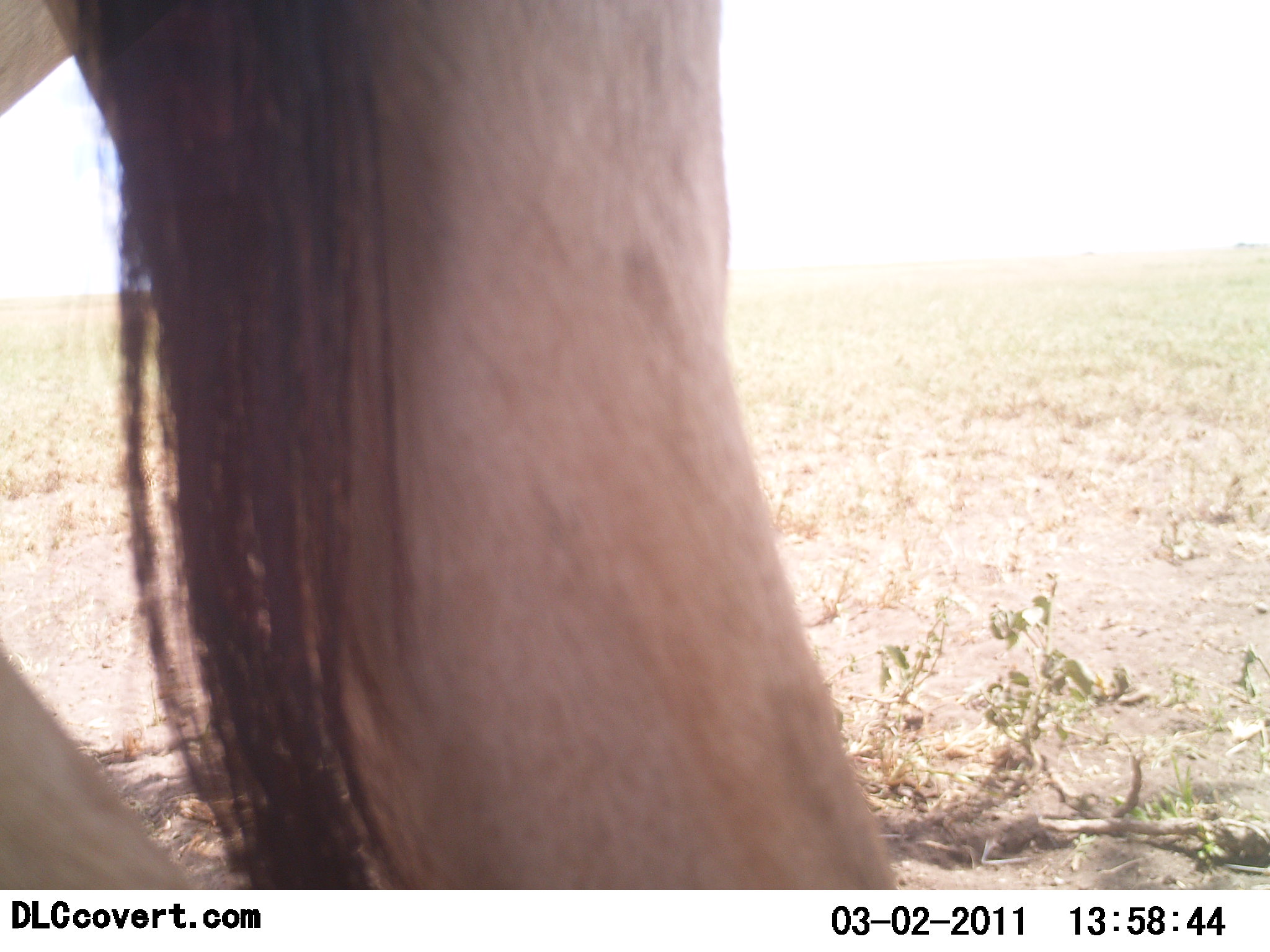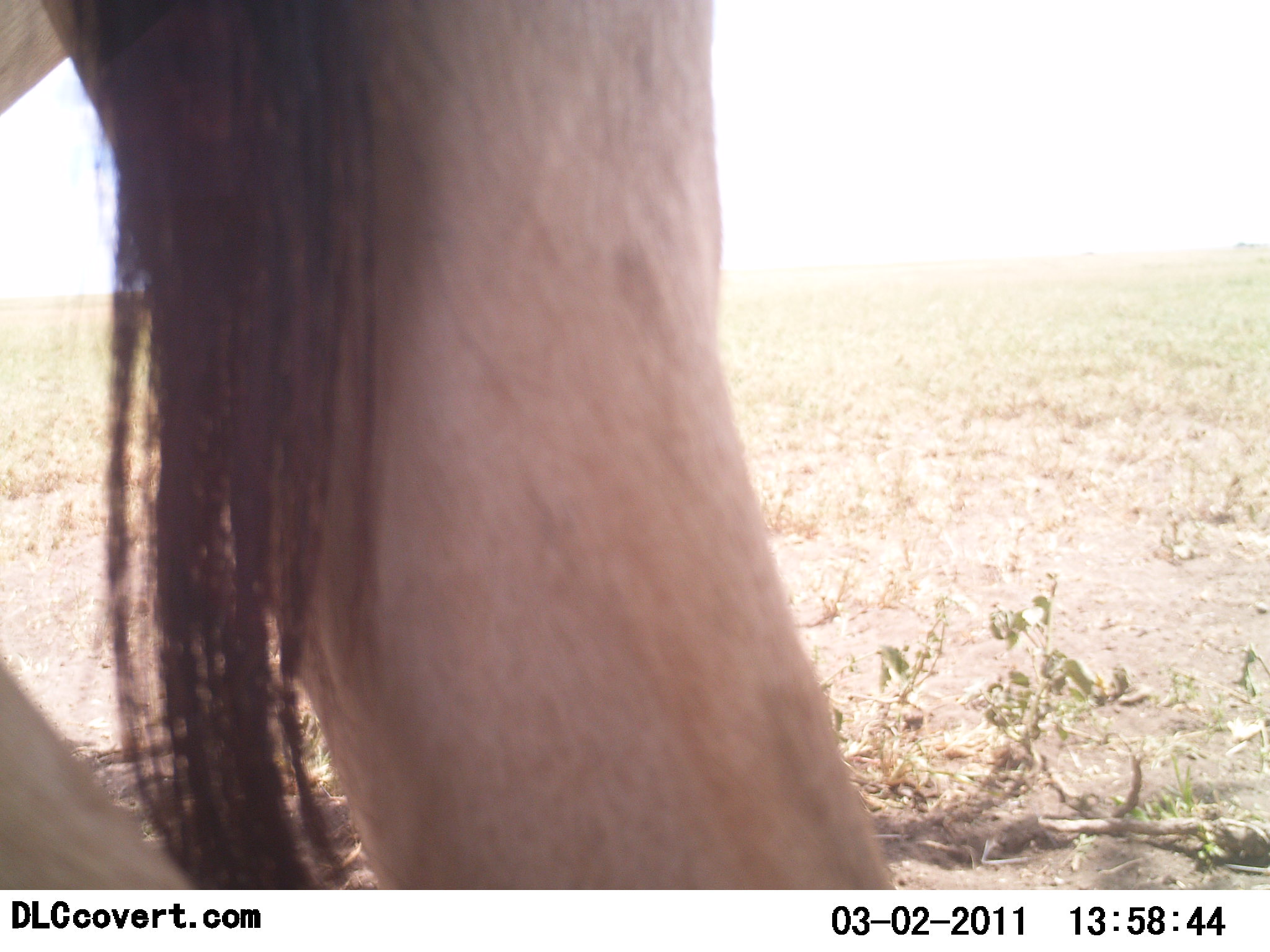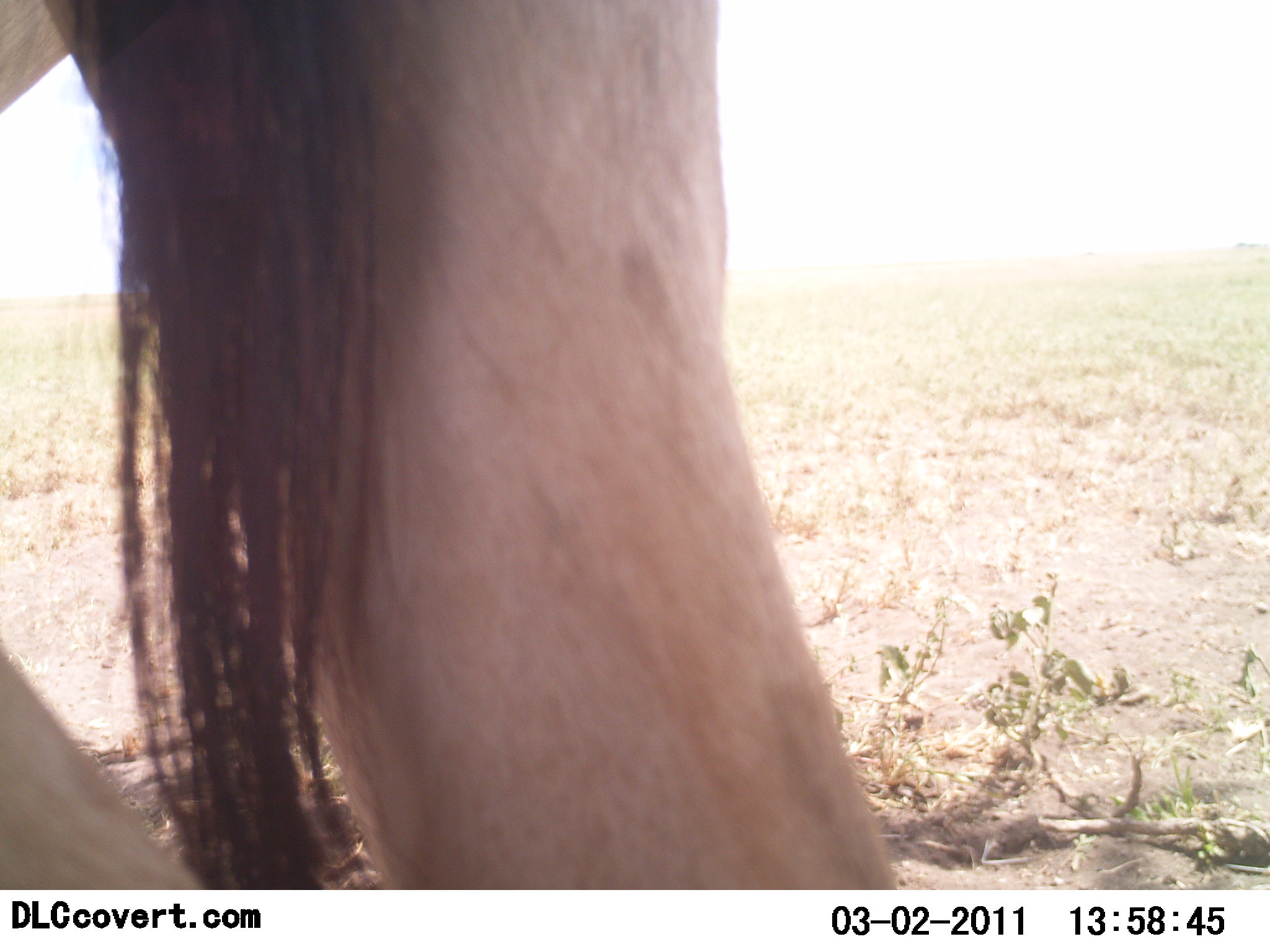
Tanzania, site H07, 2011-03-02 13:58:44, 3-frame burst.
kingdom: Animalia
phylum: Chordata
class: Mammalia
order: Artiodactyla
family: Bovidae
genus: Alcelaphus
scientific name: Alcelaphus buselaphus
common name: hartebeest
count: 1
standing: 92%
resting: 0%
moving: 0%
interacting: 8%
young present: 0%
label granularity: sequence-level